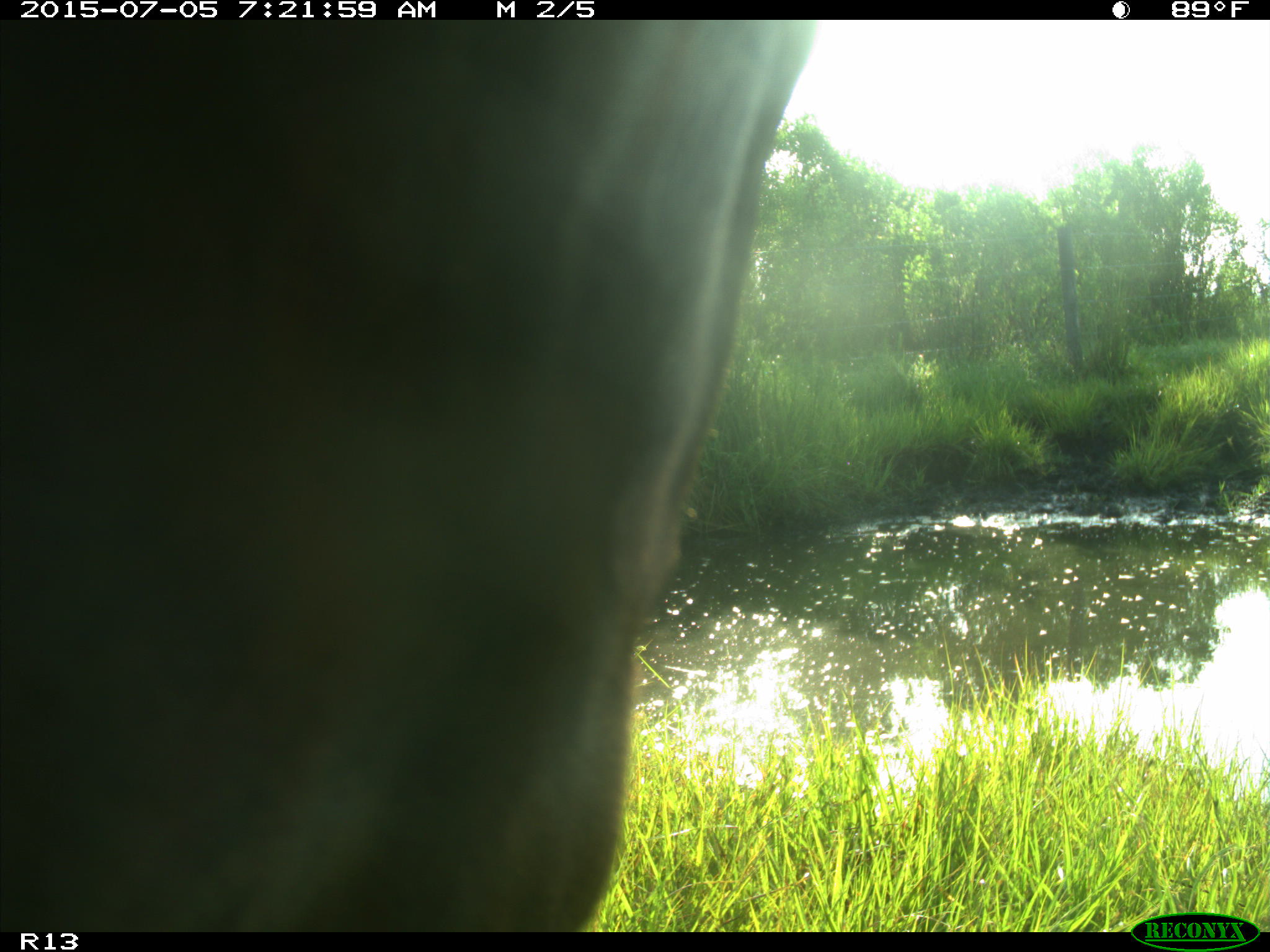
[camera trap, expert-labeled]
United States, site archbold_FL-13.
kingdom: Animalia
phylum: Chordata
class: Mammalia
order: Artiodactyla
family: Bovidae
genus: Bos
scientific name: Bos taurus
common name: domestic cow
Bos taurus (domestic cow).